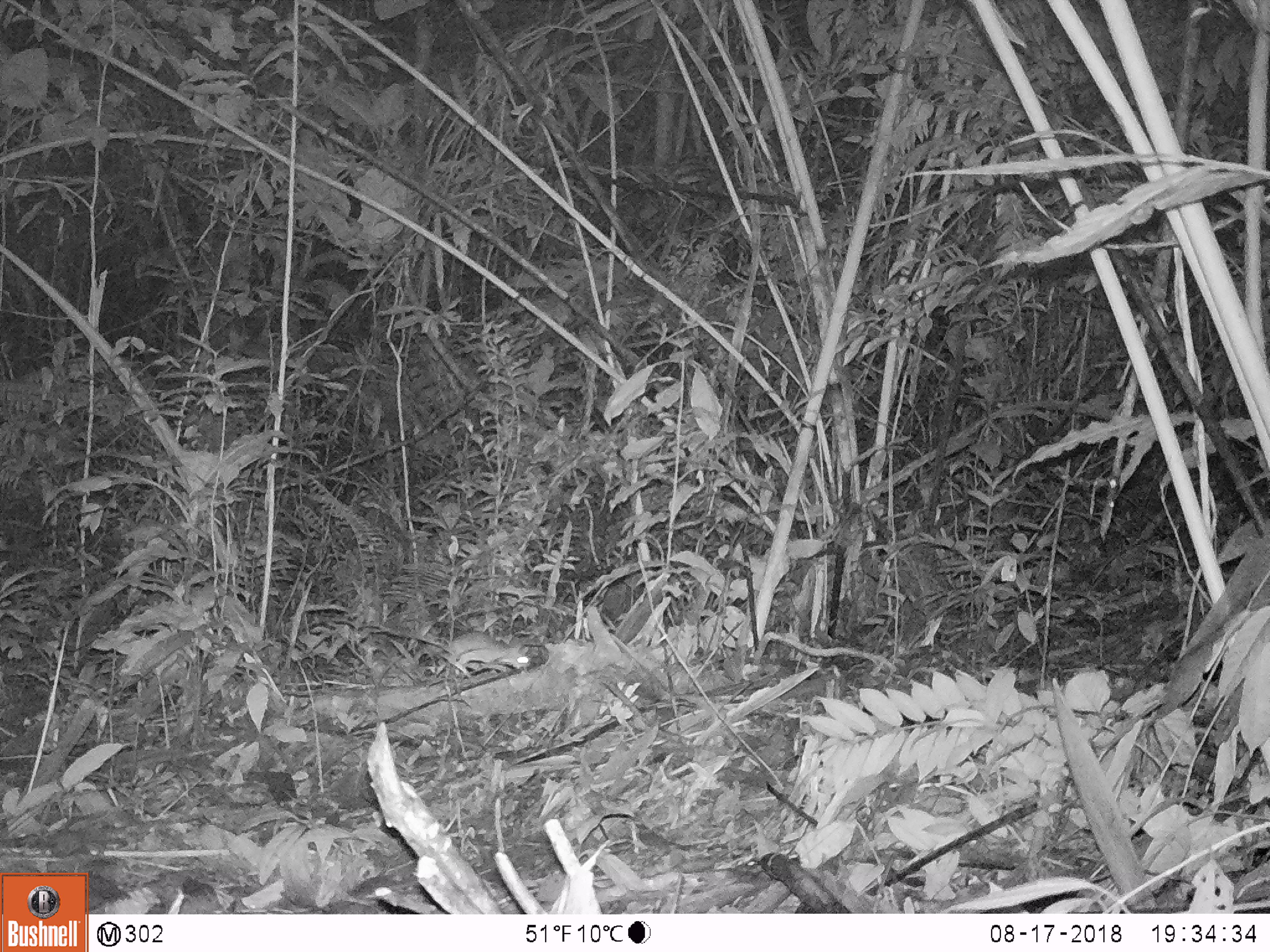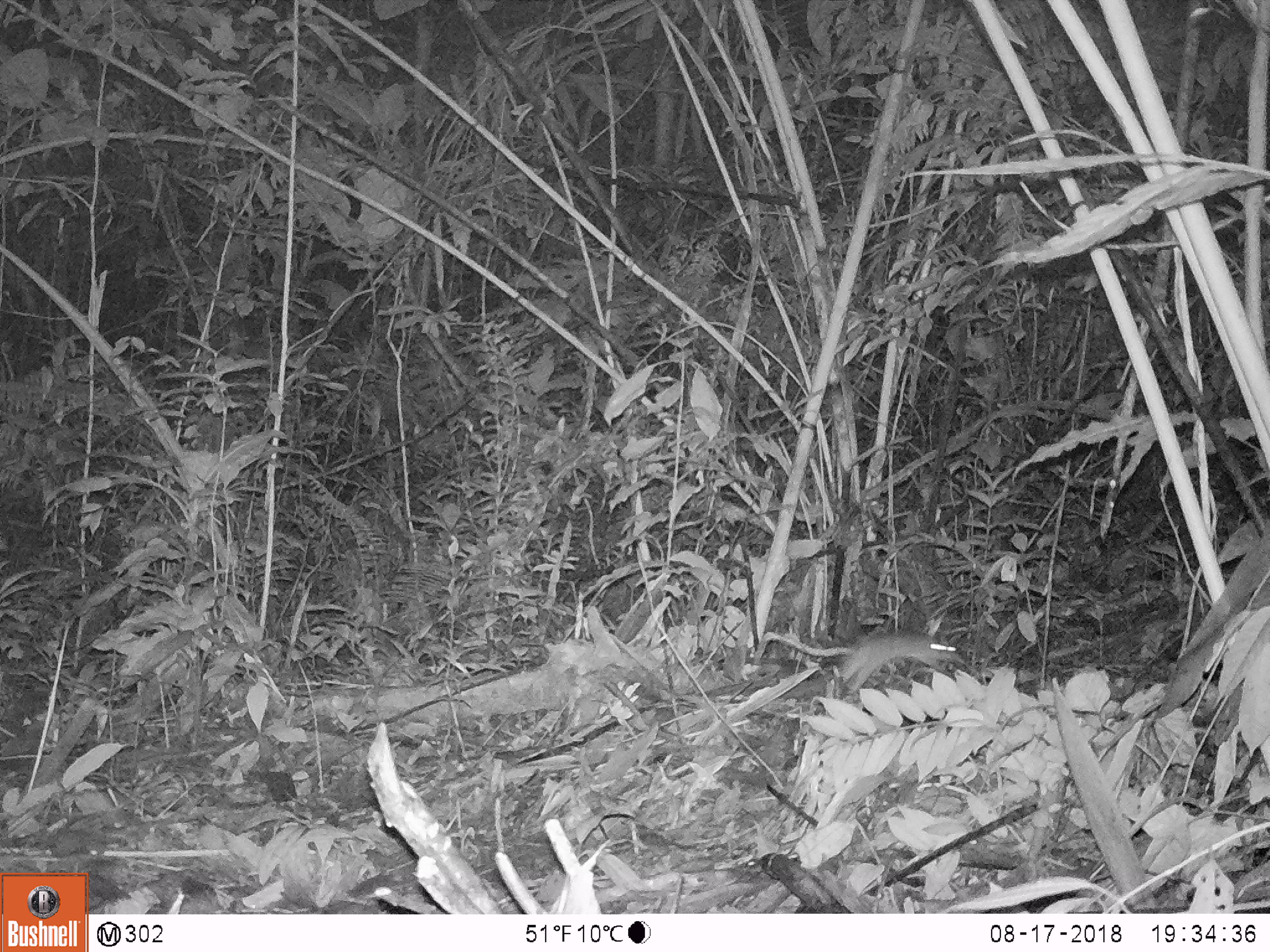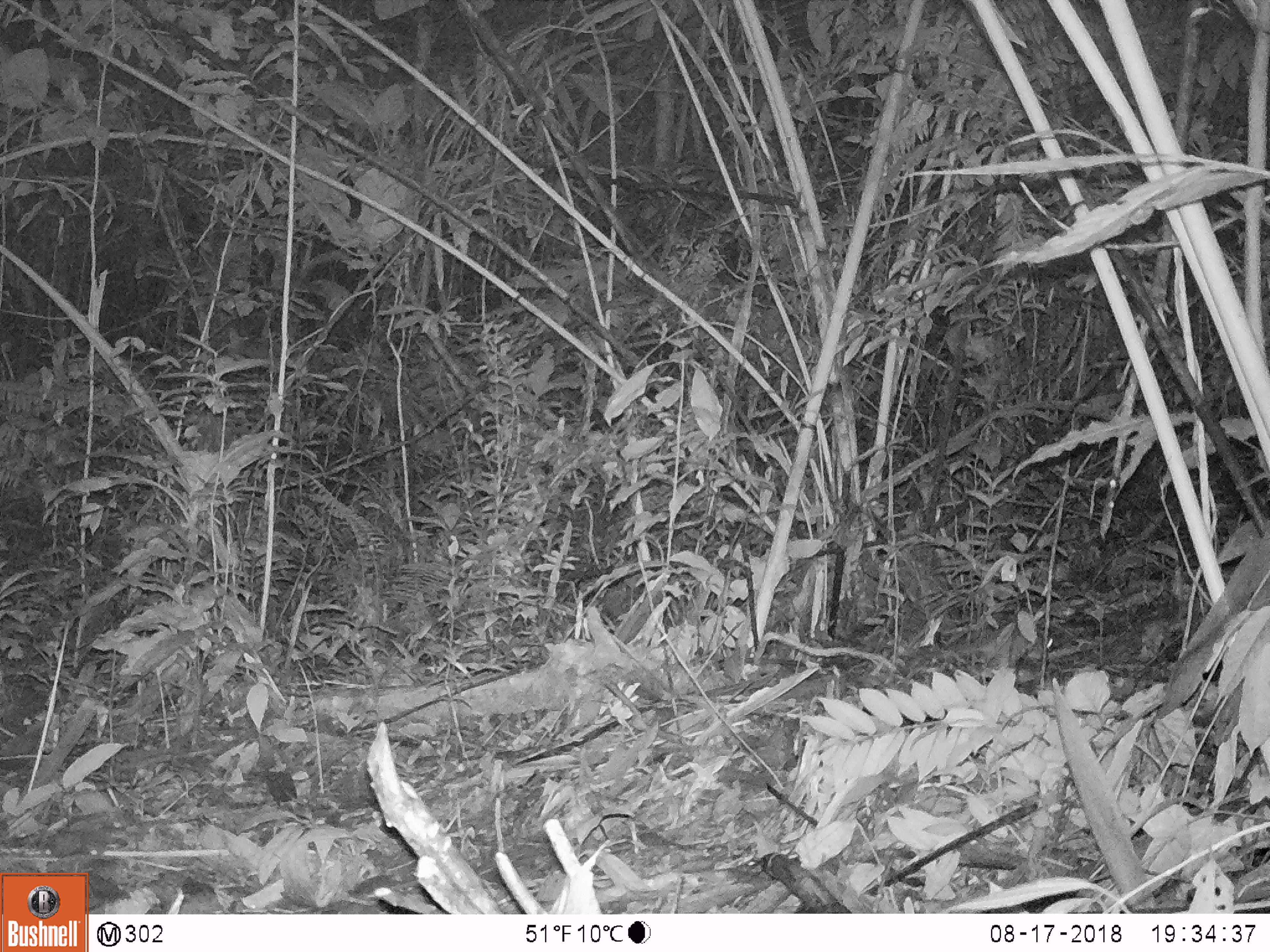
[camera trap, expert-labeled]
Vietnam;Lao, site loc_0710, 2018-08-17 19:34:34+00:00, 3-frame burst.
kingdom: Animalia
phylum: Chordata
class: Mammalia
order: Rodentia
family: Muridae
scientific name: Muridae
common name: old-world mice and rats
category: unidentified murid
Unidentified murid (old-world mice and rats) (Muridae). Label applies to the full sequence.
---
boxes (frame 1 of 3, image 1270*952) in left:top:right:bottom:
unidentified murid: 371:623:530:679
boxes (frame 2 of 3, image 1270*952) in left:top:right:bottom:
unidentified murid: 785:631:965:695